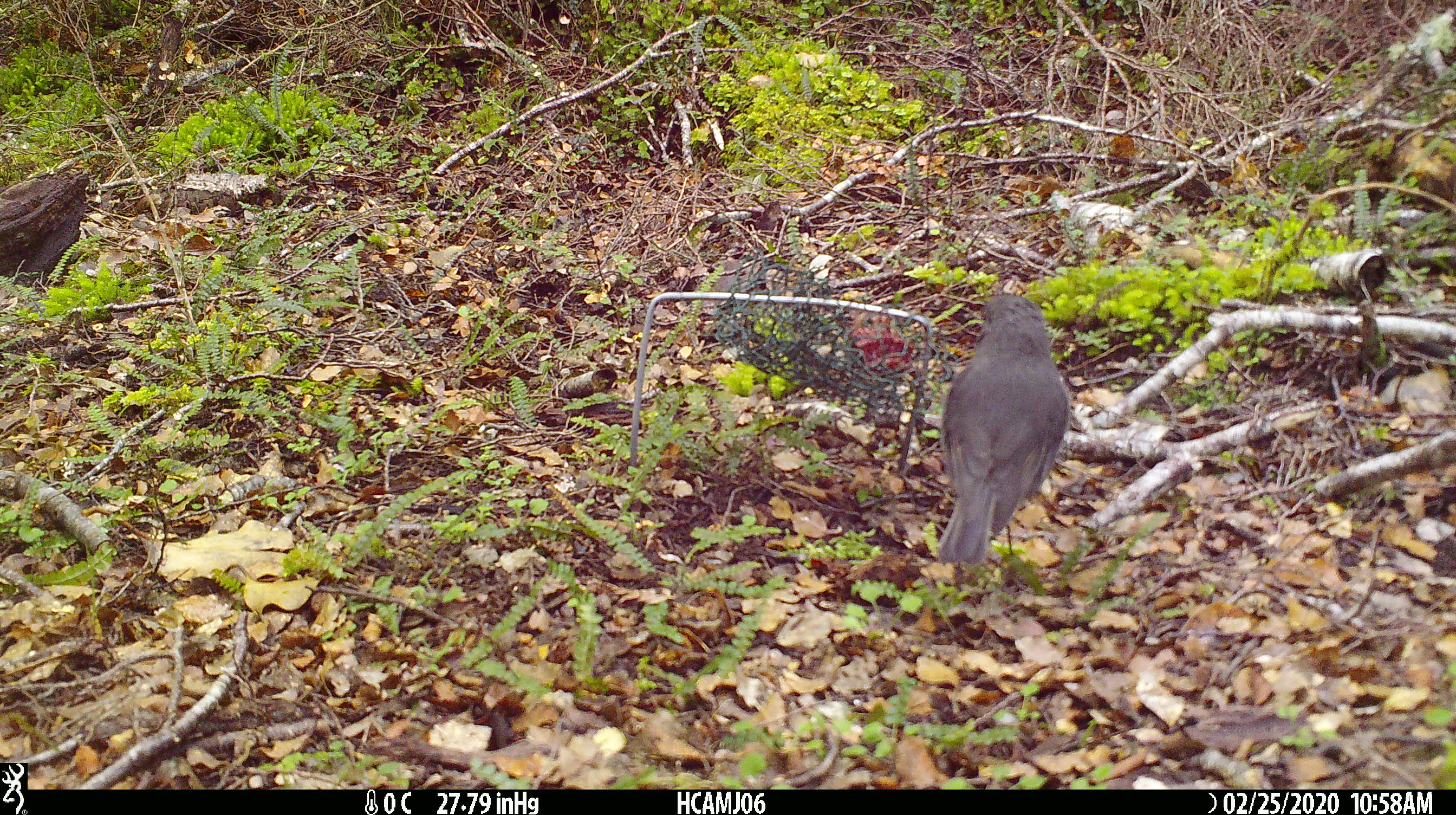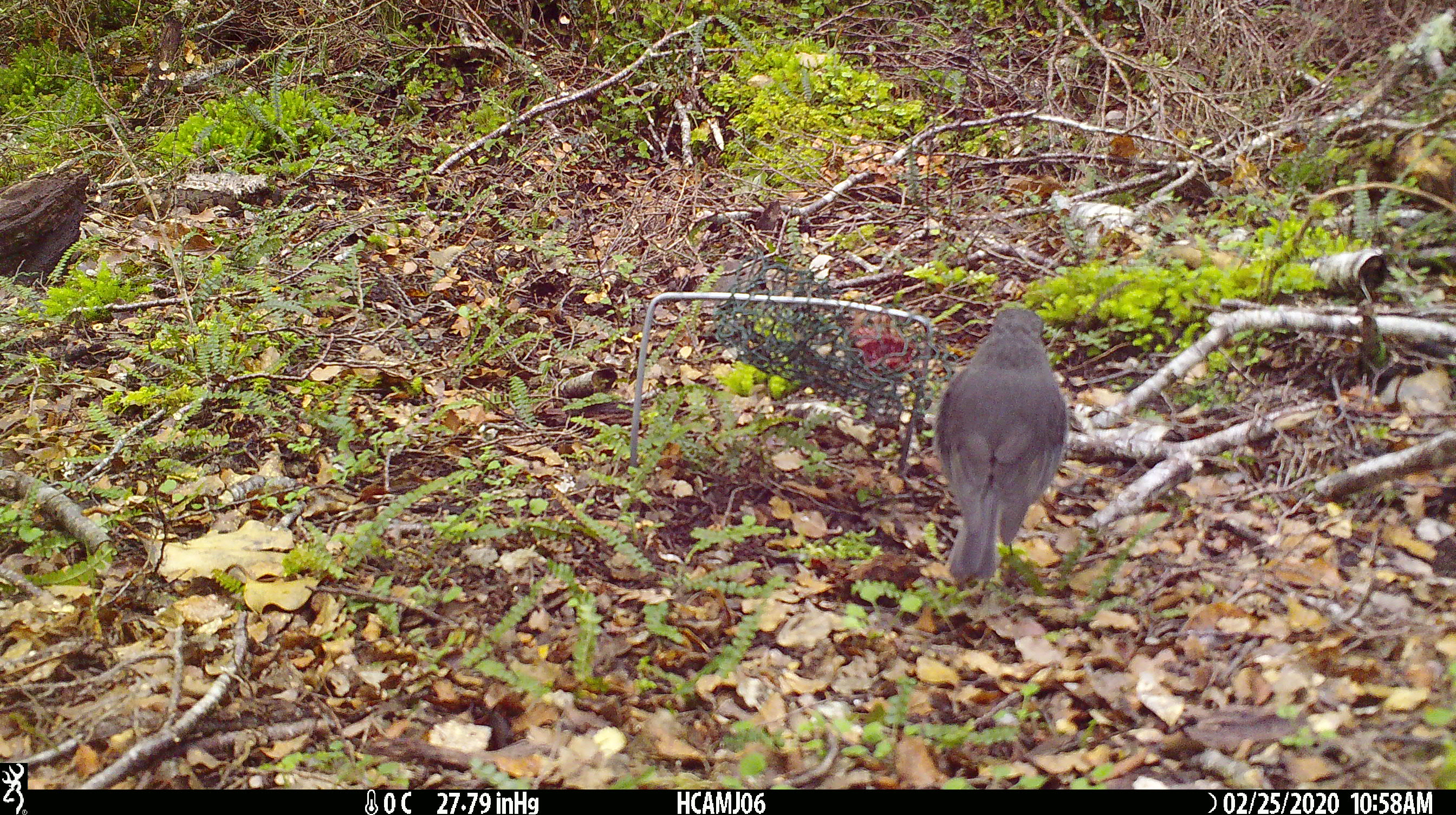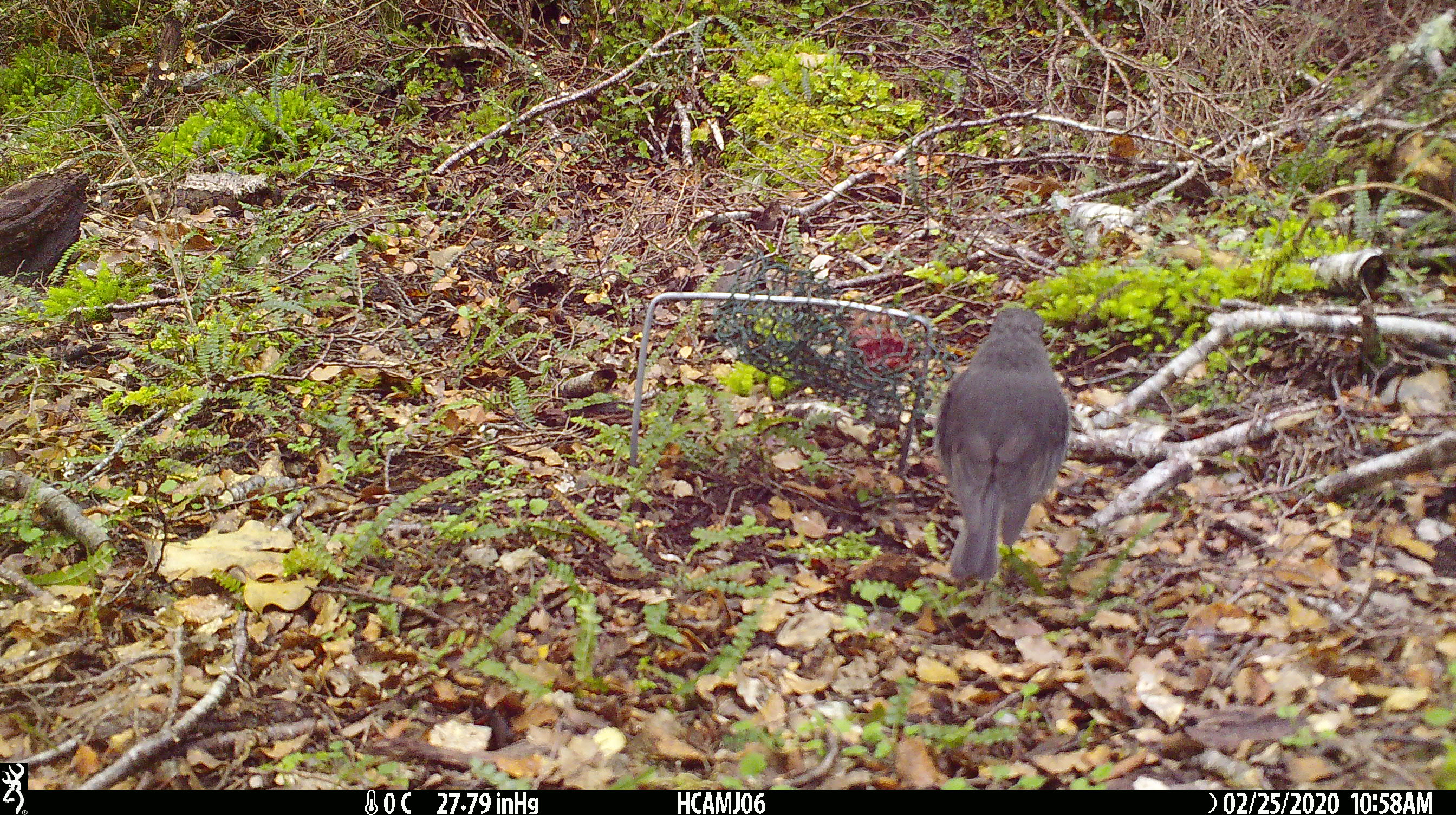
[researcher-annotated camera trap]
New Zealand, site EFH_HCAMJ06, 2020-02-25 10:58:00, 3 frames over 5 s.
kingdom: Animalia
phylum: Chordata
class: Mammalia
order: Rodentia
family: Muridae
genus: Mus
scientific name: Mus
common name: mouse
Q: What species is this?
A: Mouse (Mus).